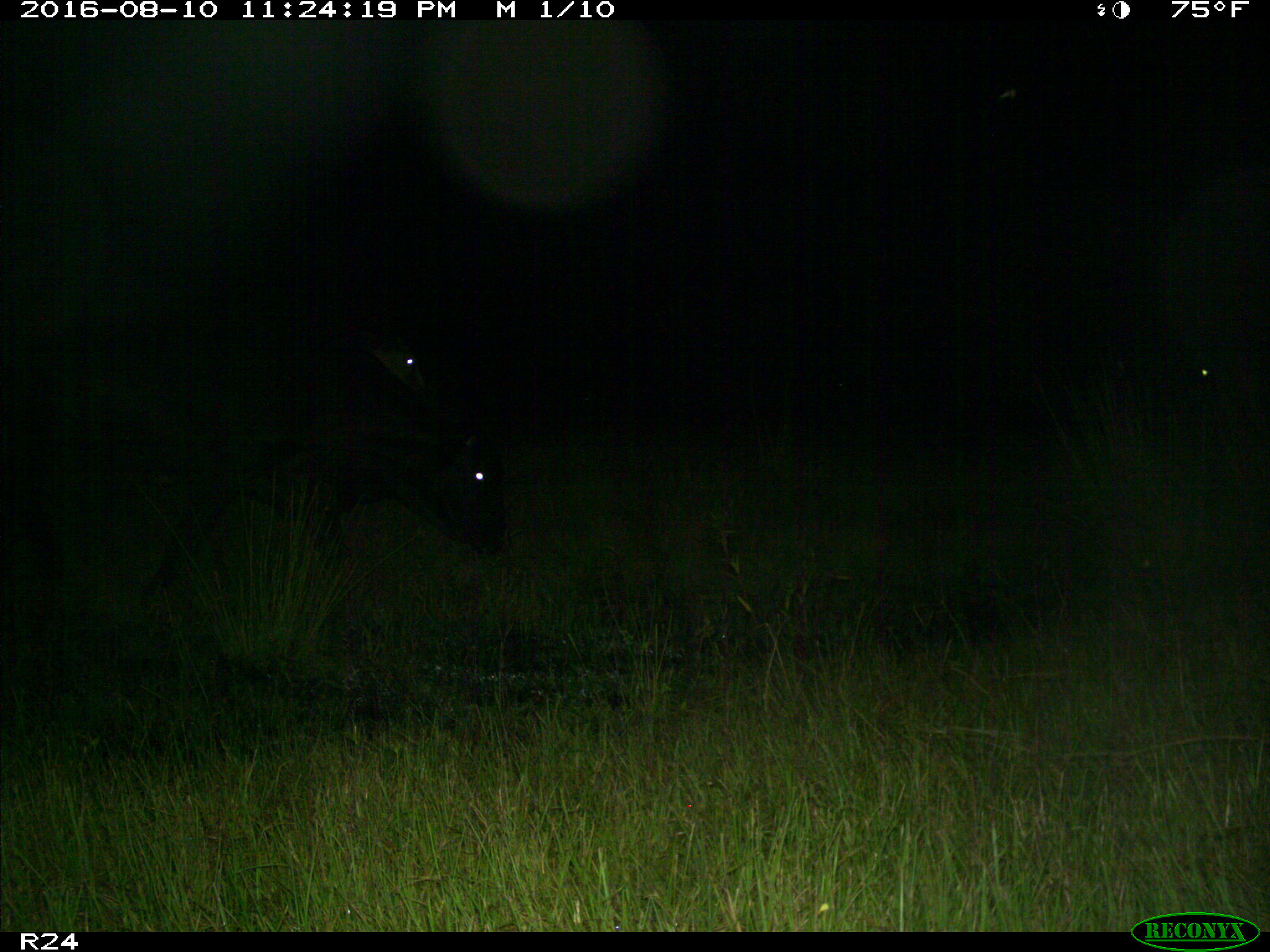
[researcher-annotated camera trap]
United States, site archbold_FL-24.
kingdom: Animalia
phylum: Chordata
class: Mammalia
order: Artiodactyla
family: Bovidae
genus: Bos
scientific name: Bos taurus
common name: domestic cow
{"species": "Bos taurus (domestic cow)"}